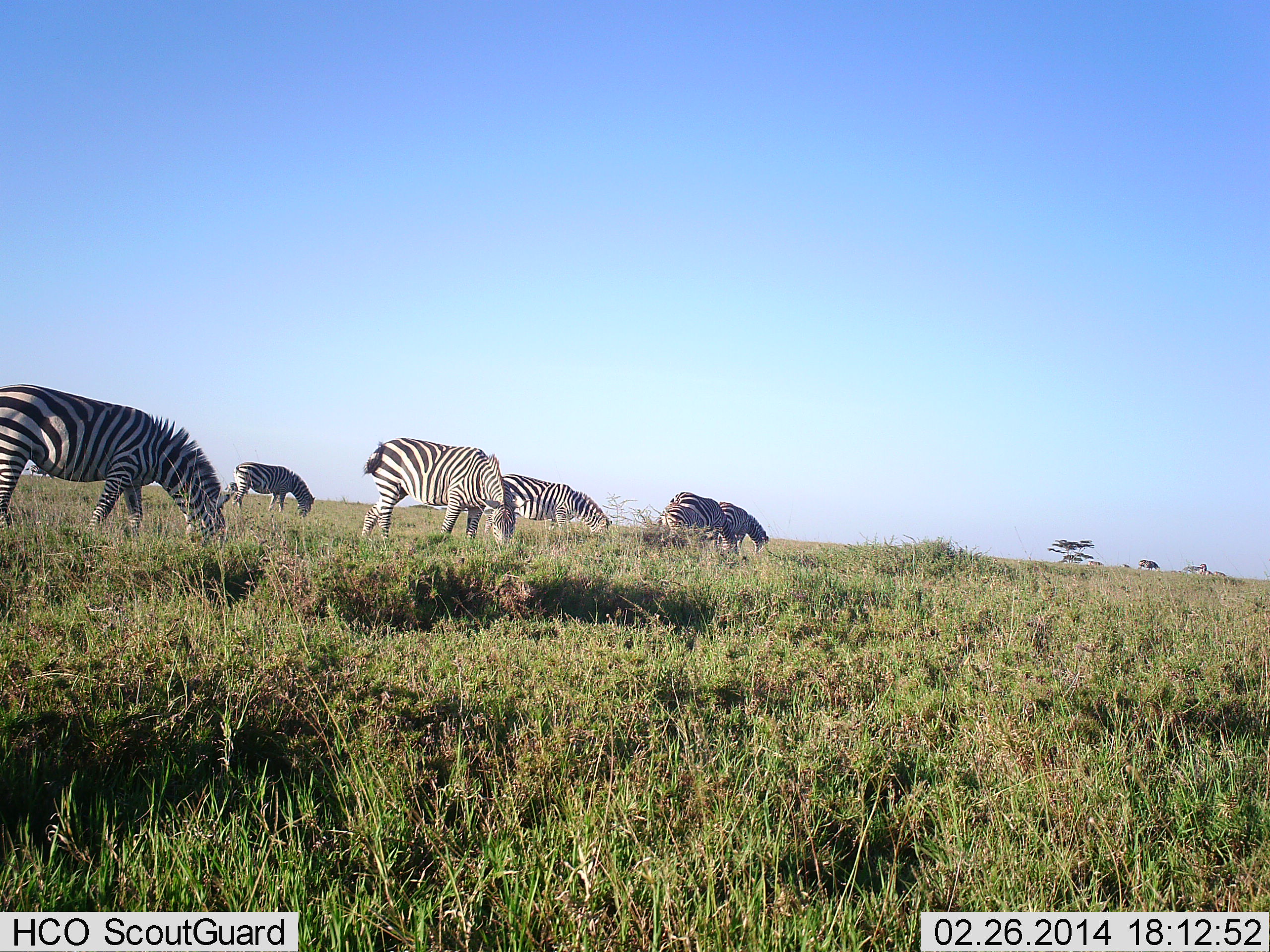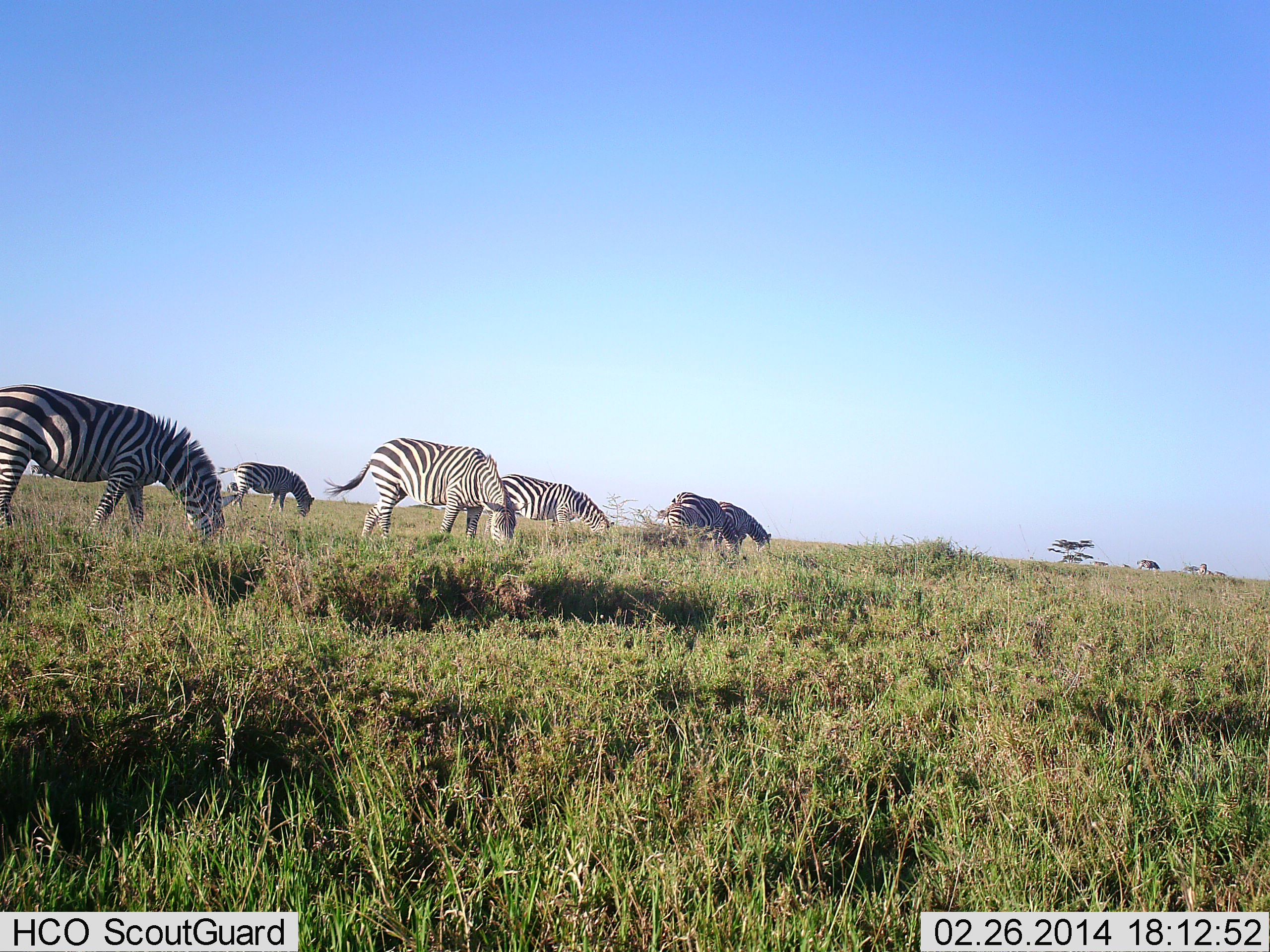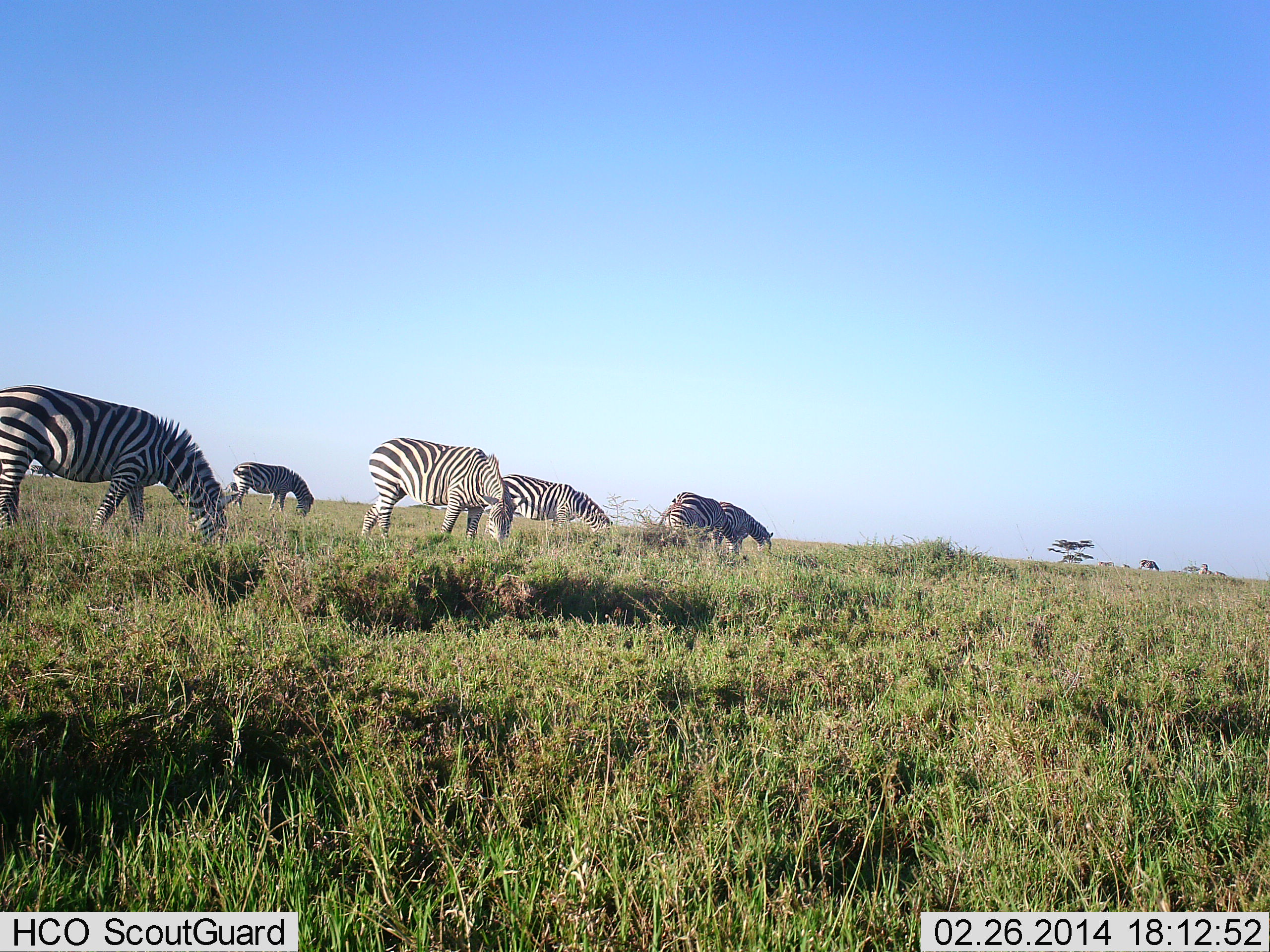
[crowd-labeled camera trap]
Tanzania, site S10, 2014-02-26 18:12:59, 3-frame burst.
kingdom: Animalia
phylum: Chordata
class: Mammalia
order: Perissodactyla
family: Equidae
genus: Equus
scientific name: Equus quagga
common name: plains zebra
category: zebra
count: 7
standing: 10%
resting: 0%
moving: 20%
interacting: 0%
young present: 0%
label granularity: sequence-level